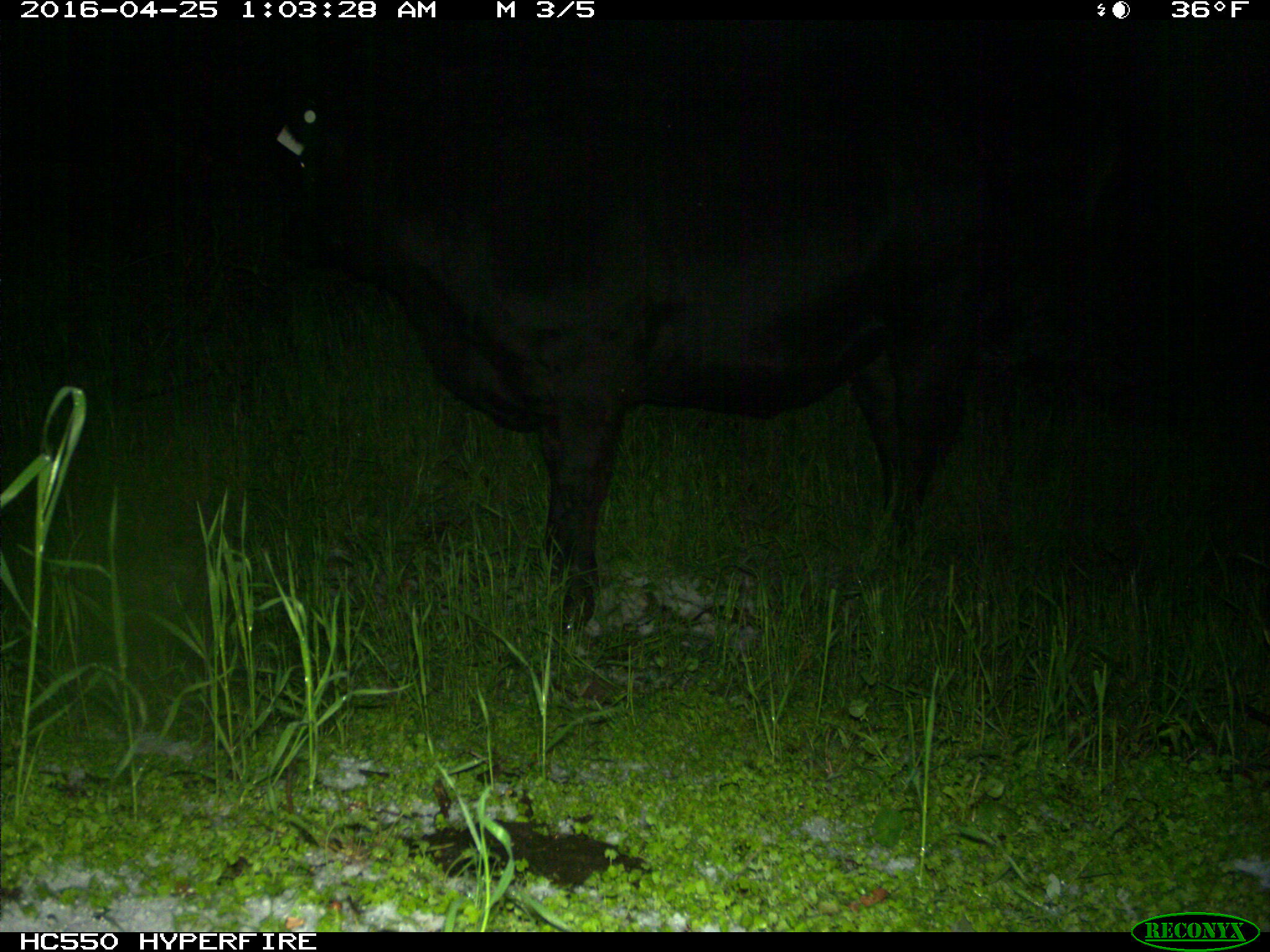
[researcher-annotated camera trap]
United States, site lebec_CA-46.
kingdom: Animalia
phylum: Chordata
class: Mammalia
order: Artiodactyla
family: Bovidae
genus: Bos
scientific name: Bos taurus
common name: domestic cow